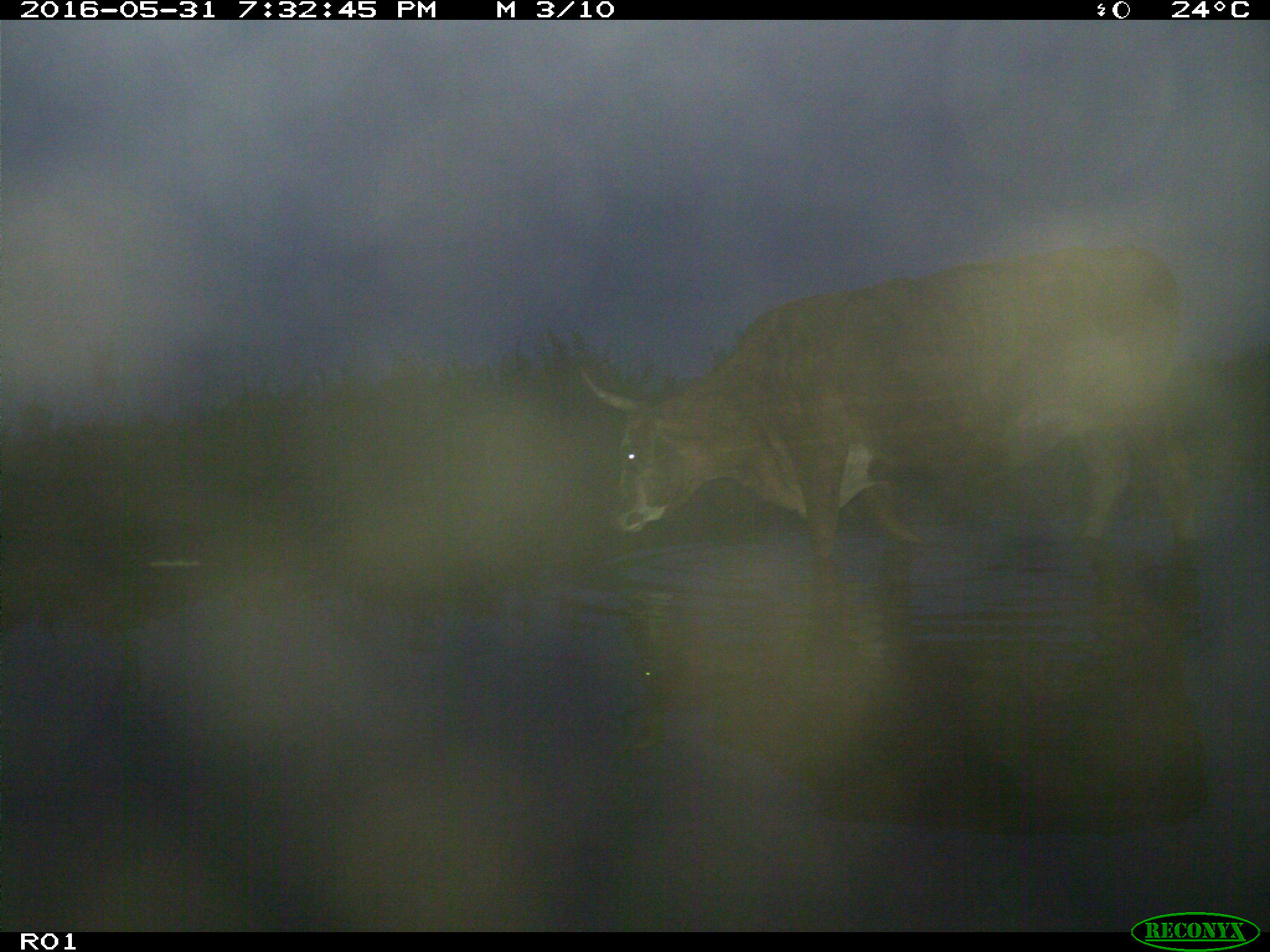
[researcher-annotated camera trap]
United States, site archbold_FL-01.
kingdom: Animalia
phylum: Chordata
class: Mammalia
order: Artiodactyla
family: Bovidae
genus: Bos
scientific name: Bos taurus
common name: domestic cow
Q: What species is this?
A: Bos taurus (domestic cow).